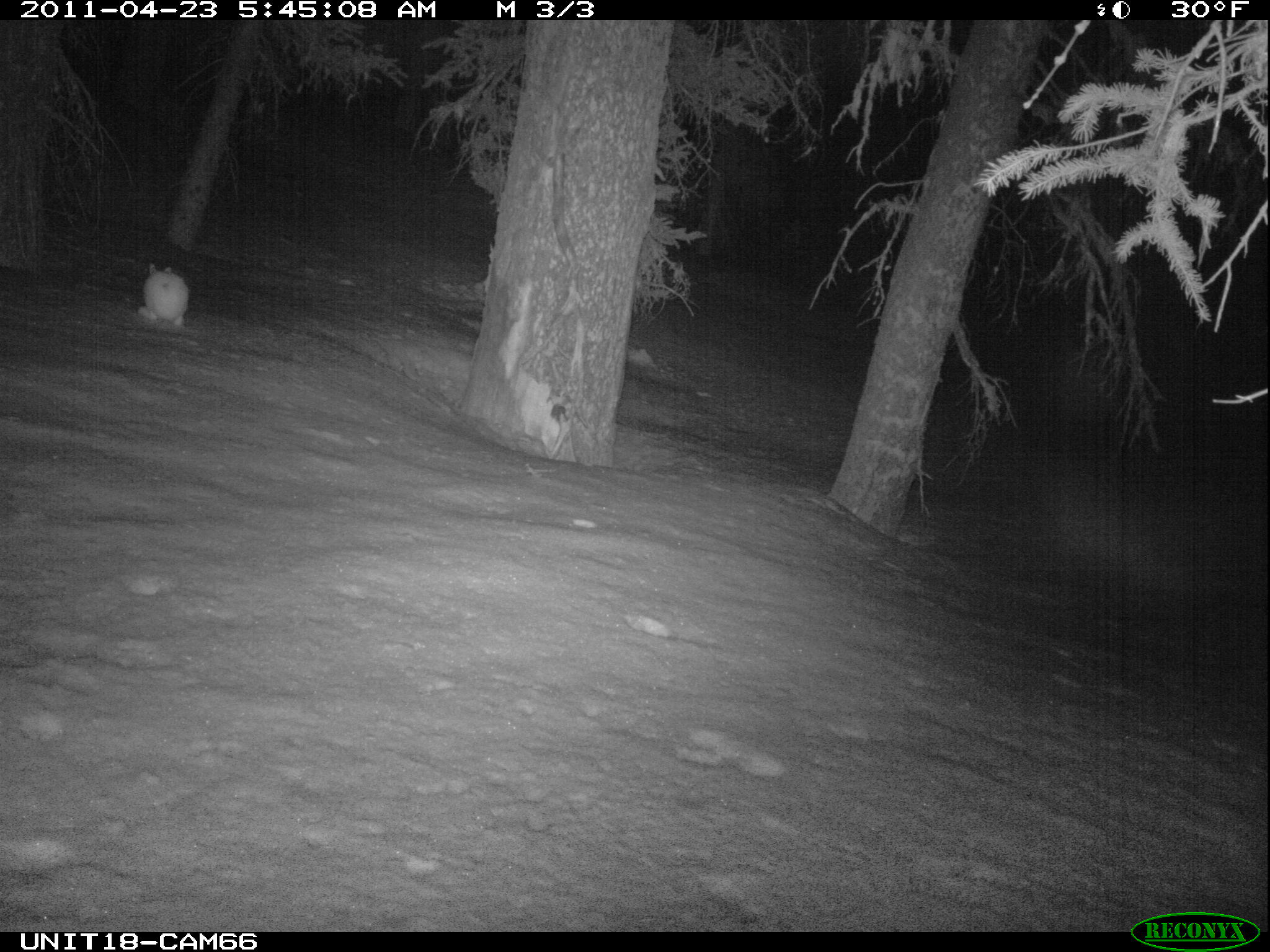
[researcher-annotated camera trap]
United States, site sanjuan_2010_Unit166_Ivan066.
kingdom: Animalia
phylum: Chordata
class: Mammalia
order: Lagomorpha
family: Leporidae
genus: Lepus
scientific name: Lepus americanus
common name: snowshoe hare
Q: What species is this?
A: Lepus americanus (snowshoe hare).